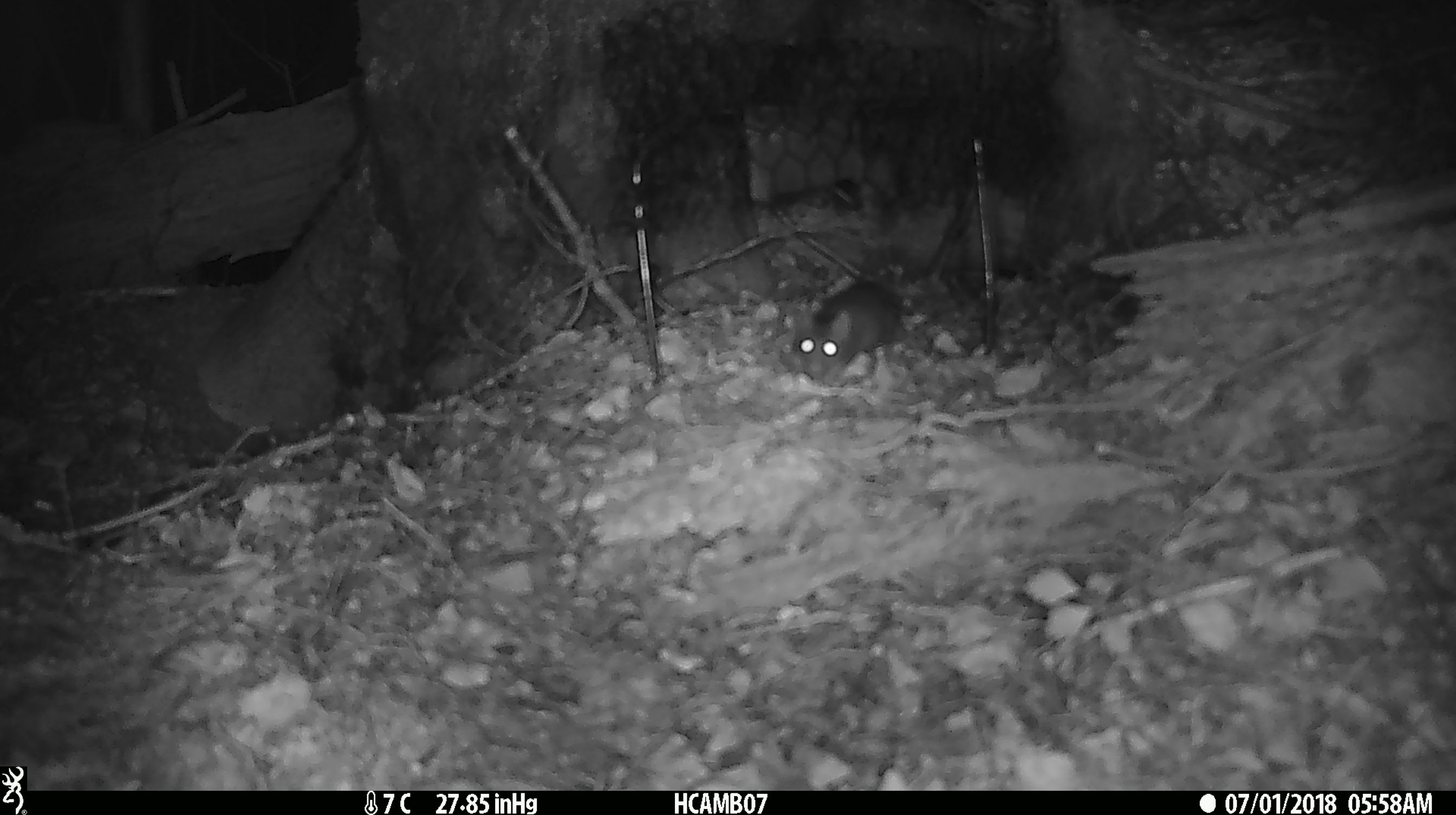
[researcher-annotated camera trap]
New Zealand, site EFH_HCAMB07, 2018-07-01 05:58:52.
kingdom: Animalia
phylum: Chordata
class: Mammalia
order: Rodentia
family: Muridae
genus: Mus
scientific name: Mus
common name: mouse